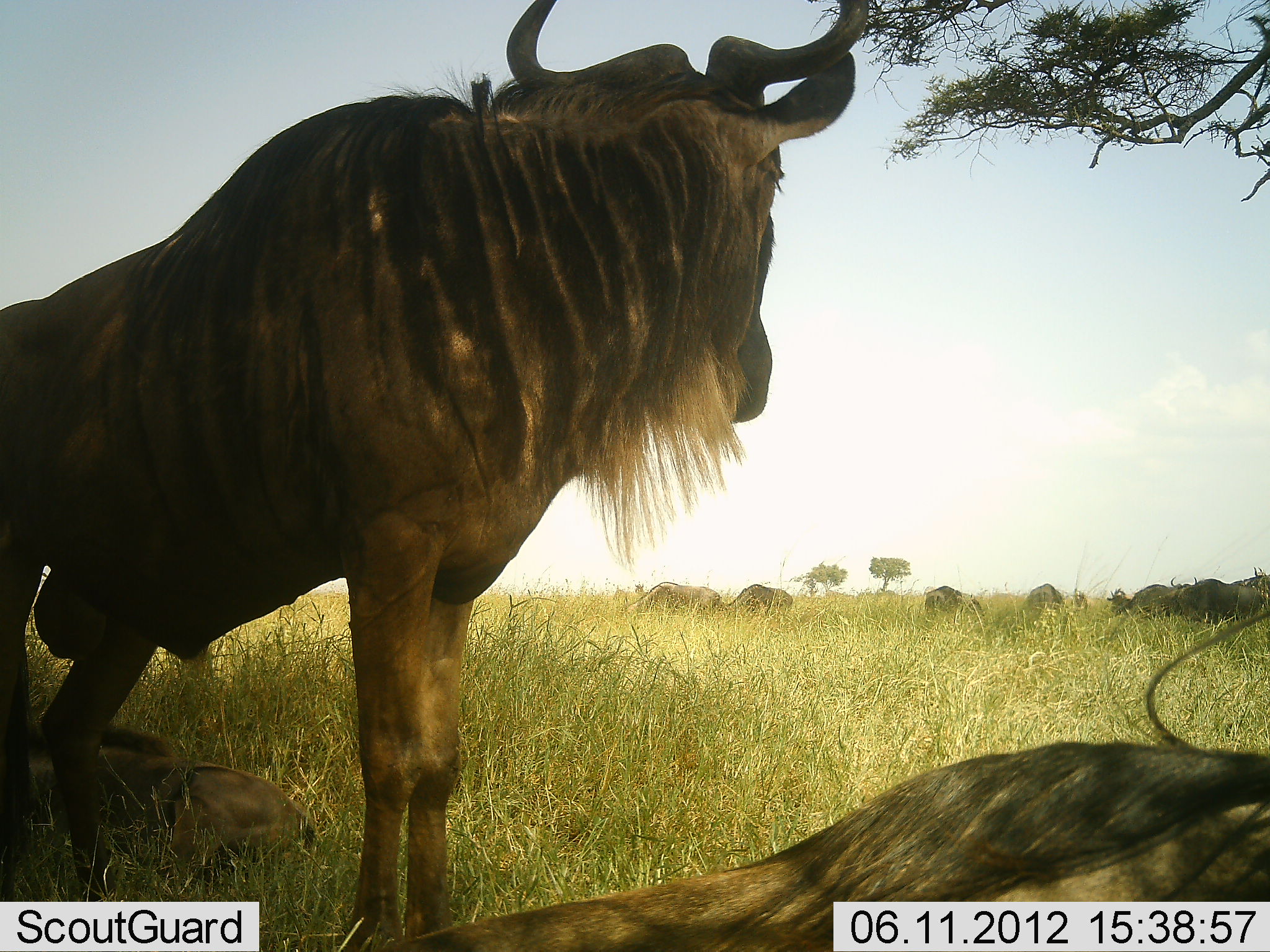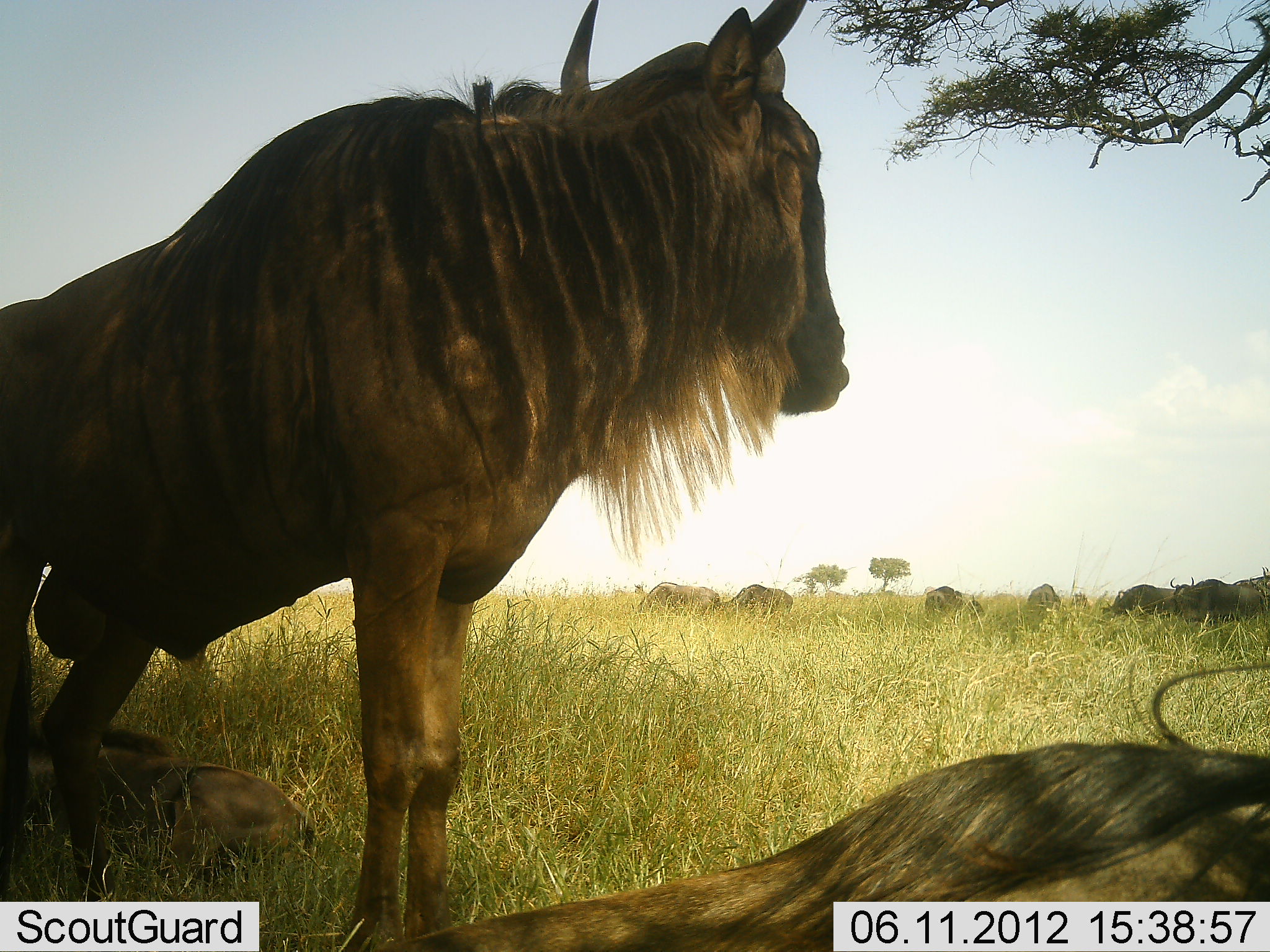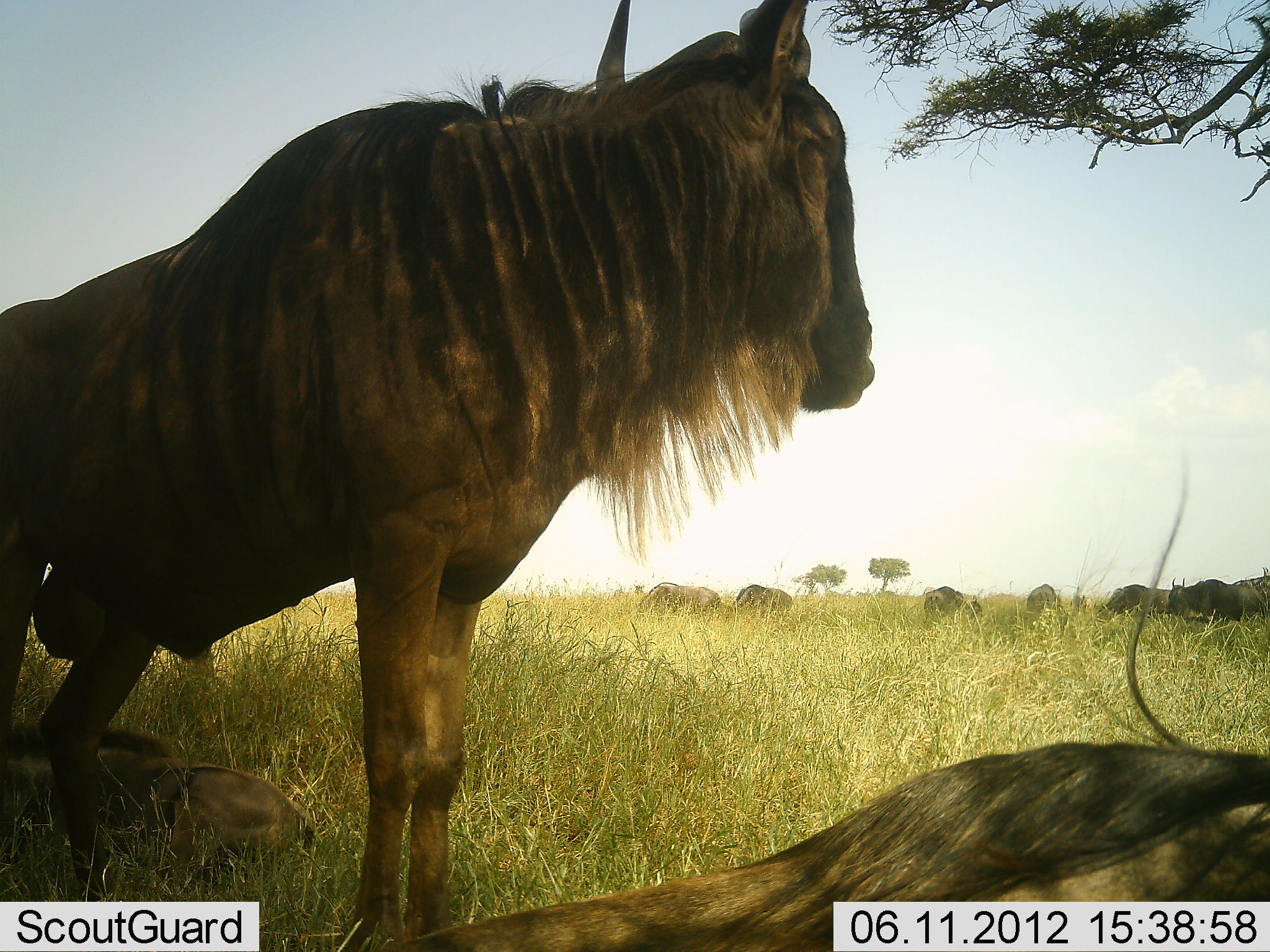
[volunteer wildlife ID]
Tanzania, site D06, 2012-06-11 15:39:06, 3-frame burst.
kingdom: Animalia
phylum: Chordata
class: Mammalia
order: Artiodactyla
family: Bovidae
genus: Connochaetes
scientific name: Connochaetes taurinus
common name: blue wildebeest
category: wildebeest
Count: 11-50.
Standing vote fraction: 90%.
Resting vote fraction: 90%.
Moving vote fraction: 20%.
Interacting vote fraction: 0%.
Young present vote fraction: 50%.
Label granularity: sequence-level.